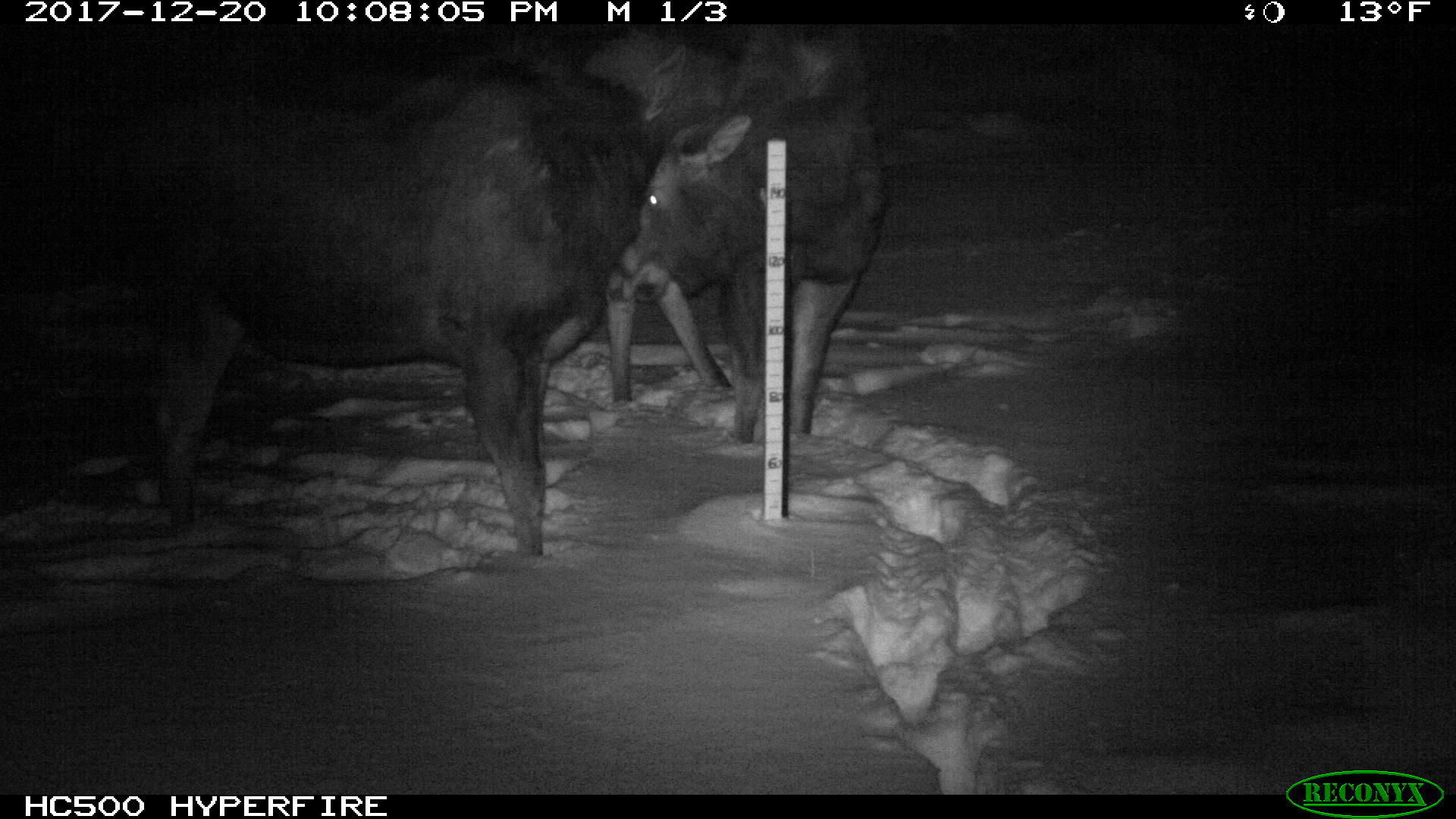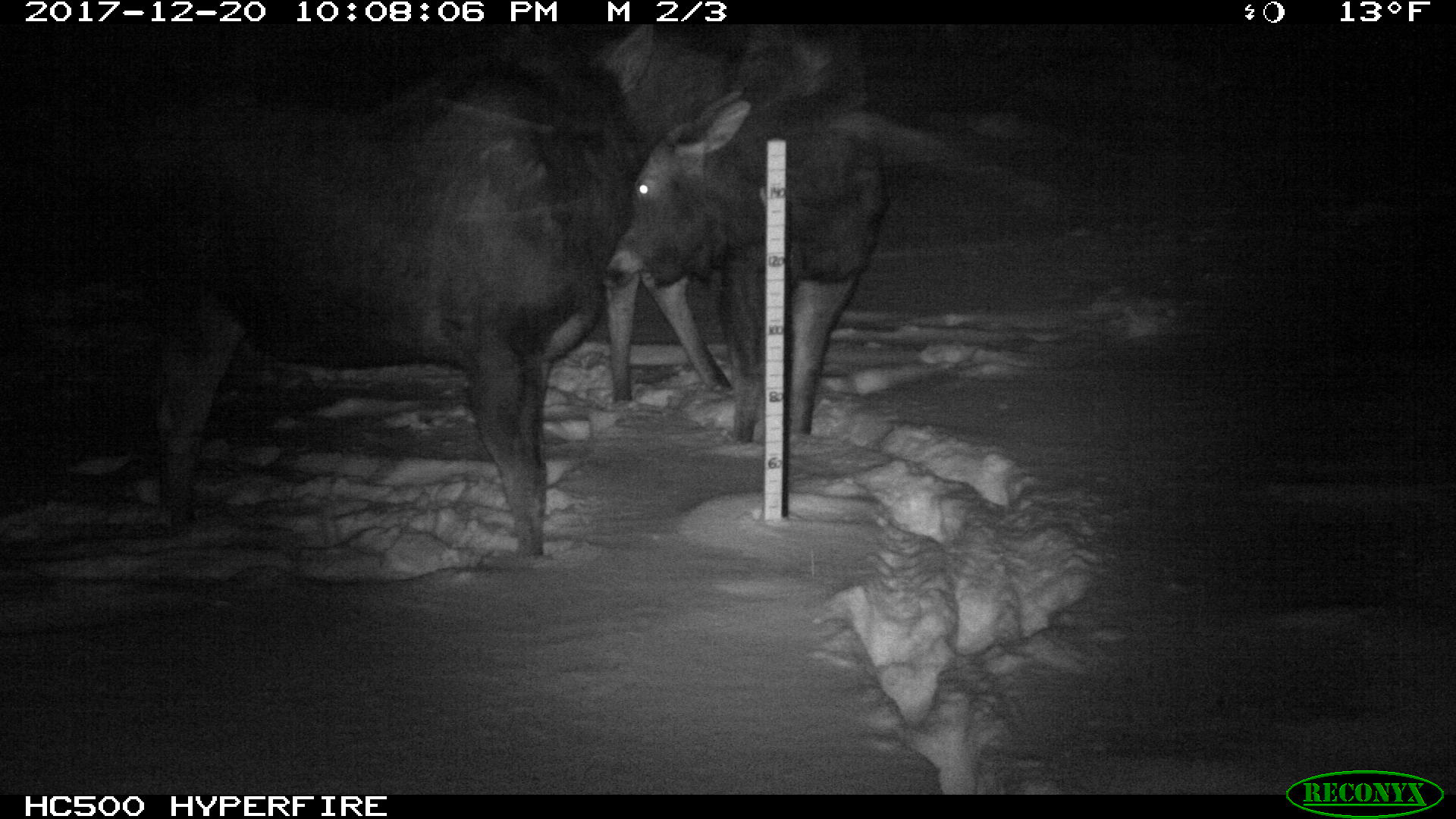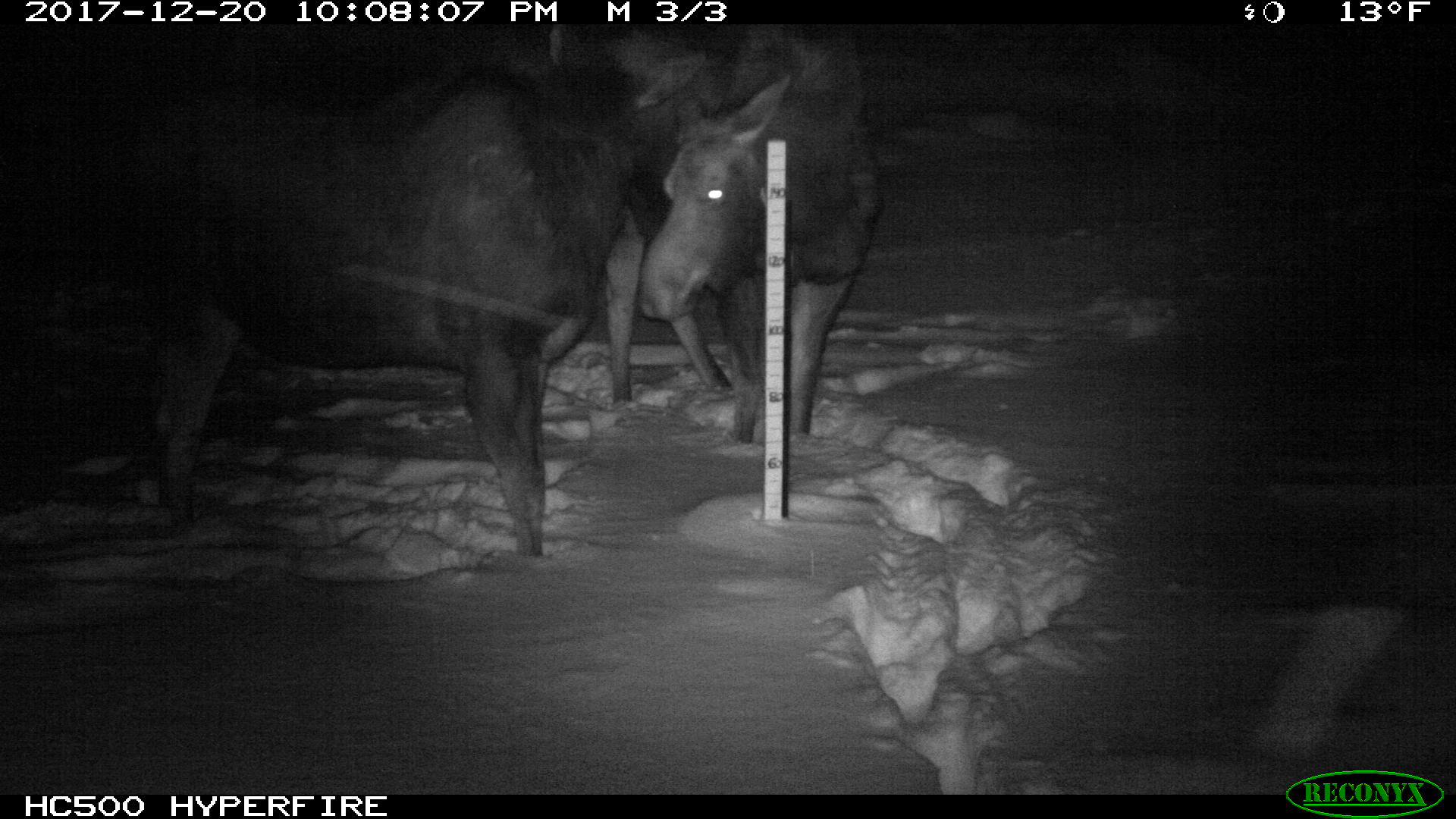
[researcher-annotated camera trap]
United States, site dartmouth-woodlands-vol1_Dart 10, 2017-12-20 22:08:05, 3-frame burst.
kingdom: Animalia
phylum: Chordata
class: Mammalia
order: Artiodactyla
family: Cervidae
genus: Alces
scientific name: Alces alces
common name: moose